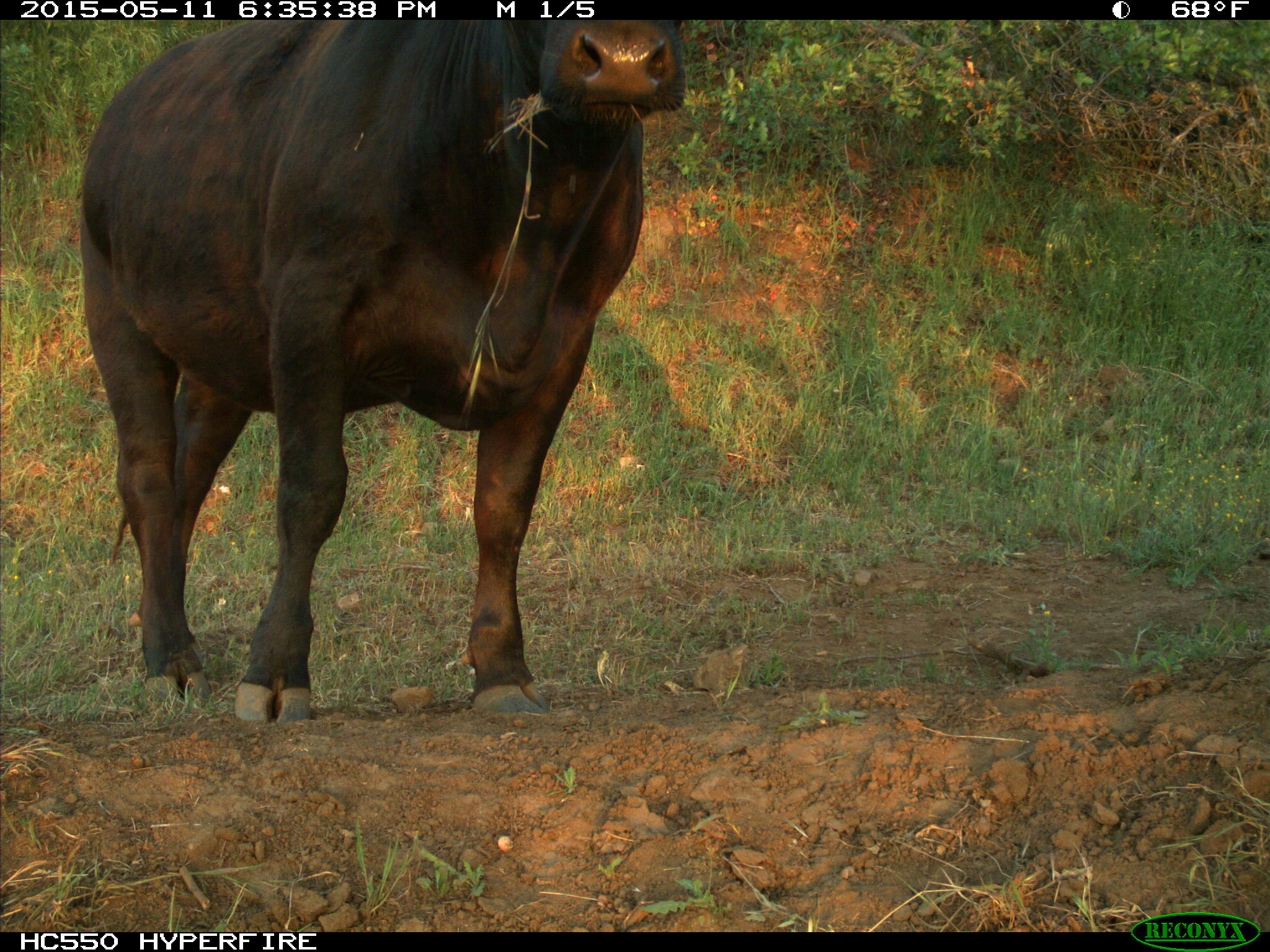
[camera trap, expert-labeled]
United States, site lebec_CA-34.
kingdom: Animalia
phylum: Chordata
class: Mammalia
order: Artiodactyla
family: Bovidae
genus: Bos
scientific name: Bos taurus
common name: domestic cow